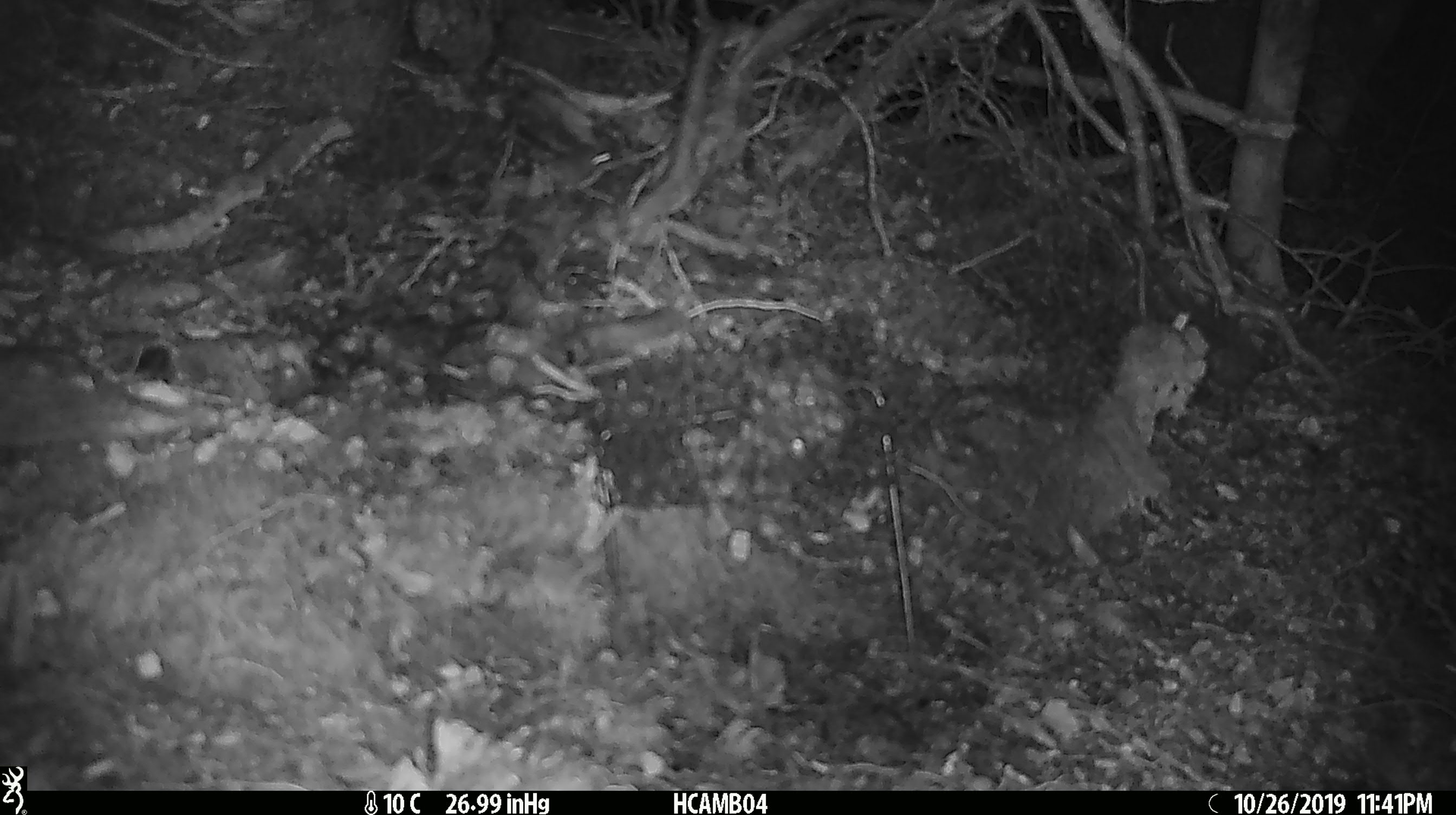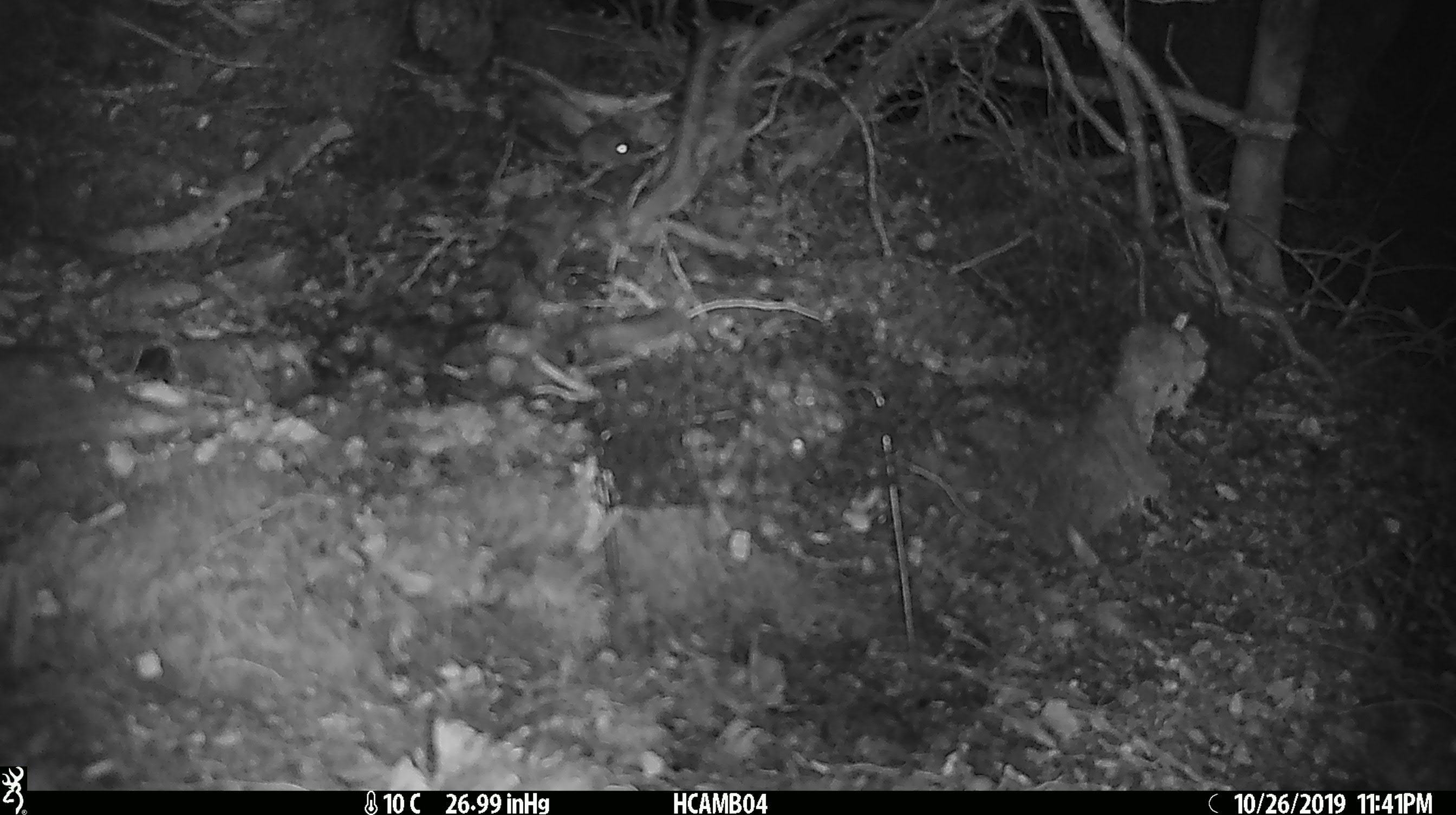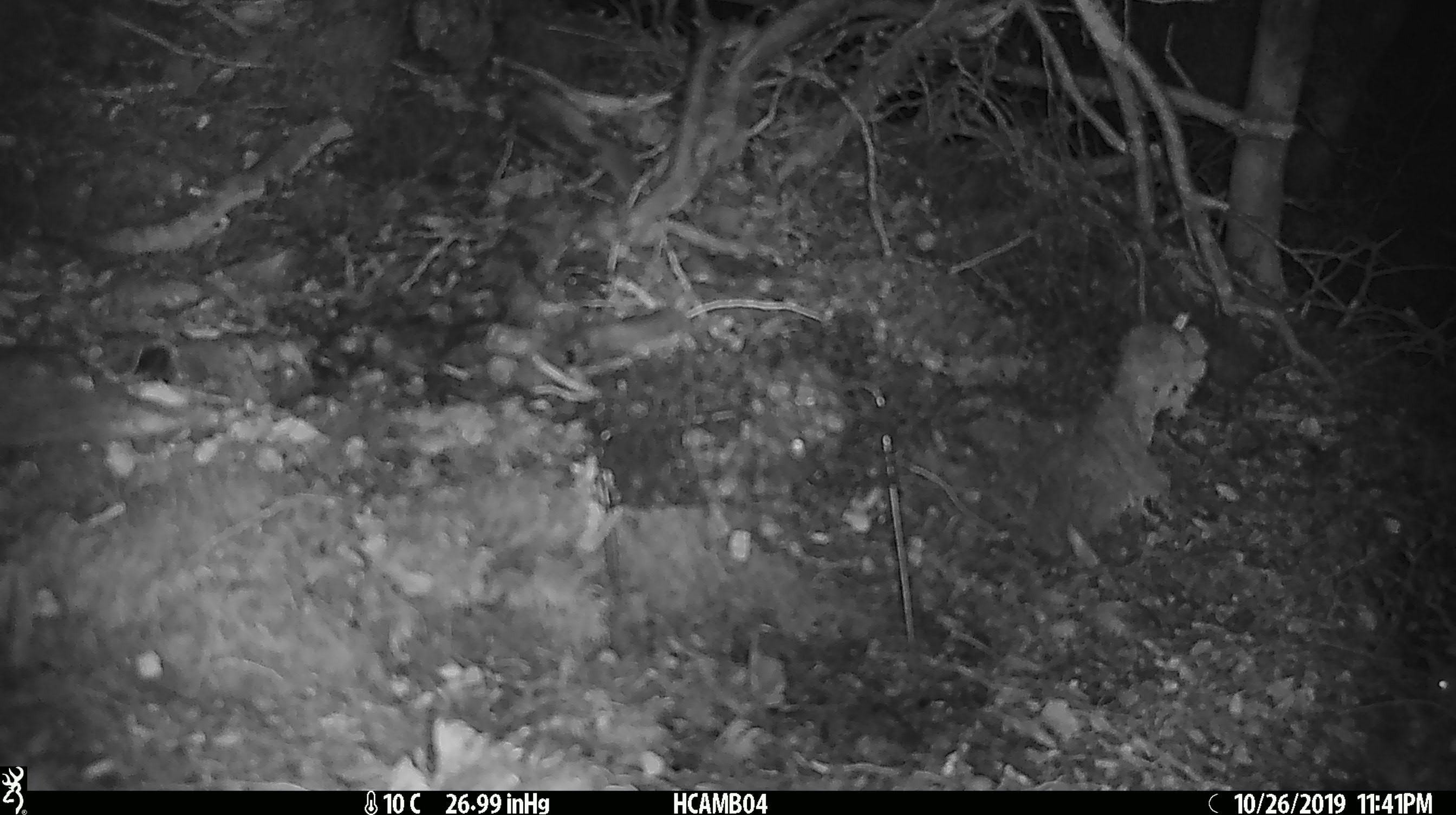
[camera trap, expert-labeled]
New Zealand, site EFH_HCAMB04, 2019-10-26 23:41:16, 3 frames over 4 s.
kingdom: Animalia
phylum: Chordata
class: Mammalia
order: Rodentia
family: Muridae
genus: Mus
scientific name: Mus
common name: mouse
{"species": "mouse (Mus)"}